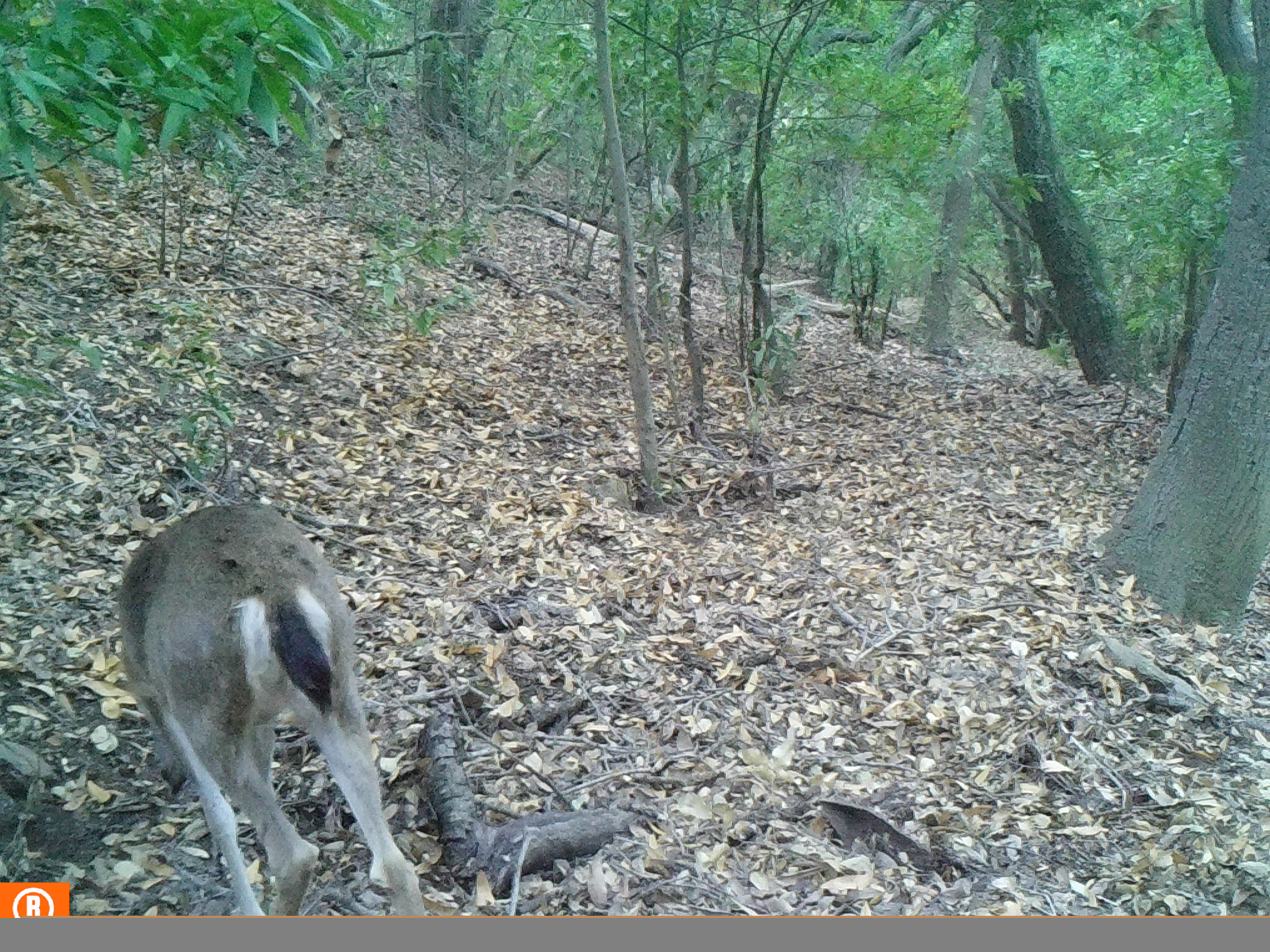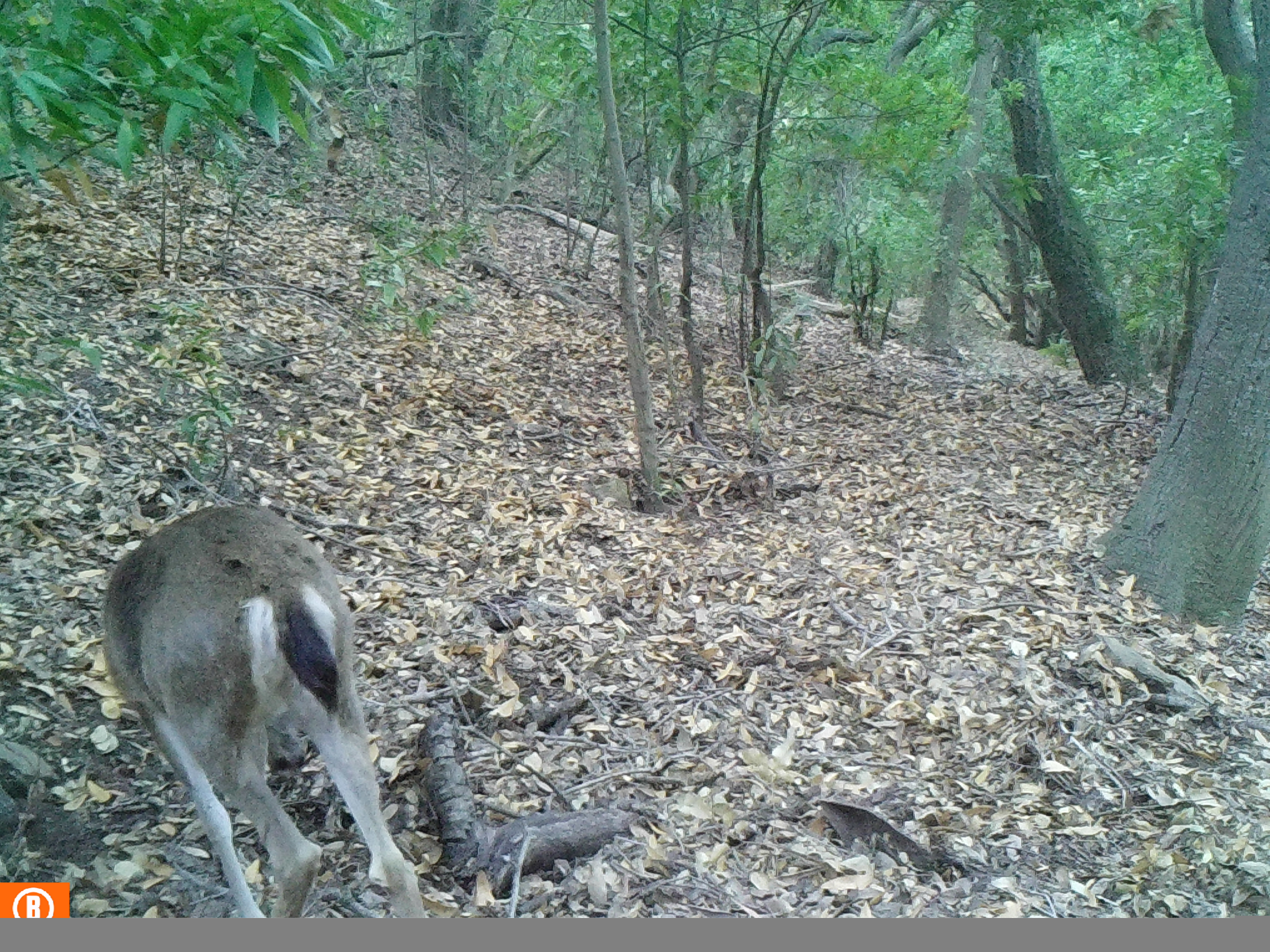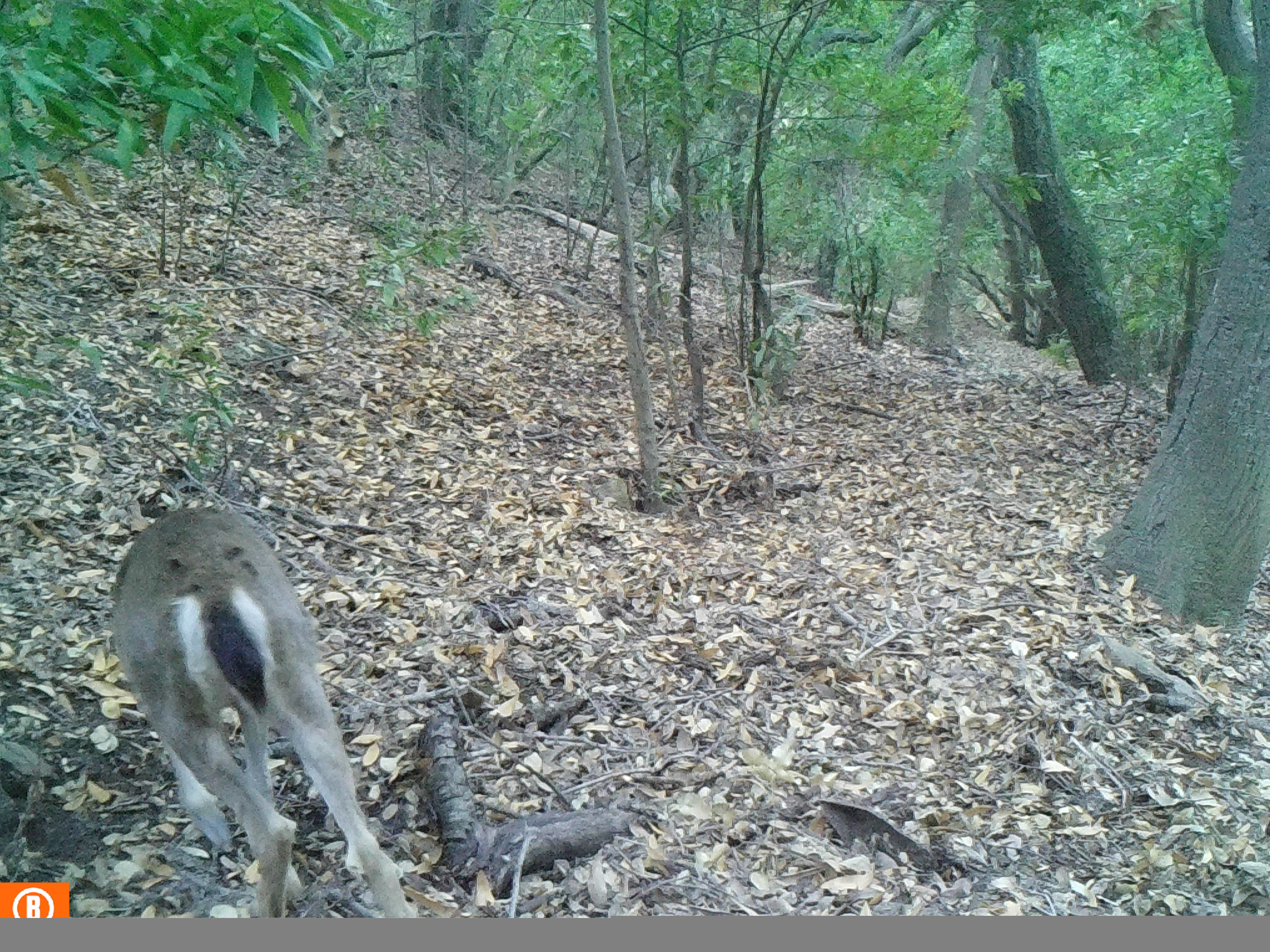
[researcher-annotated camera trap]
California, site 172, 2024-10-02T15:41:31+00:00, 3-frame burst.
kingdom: Animalia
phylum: Chordata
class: Mammalia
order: Artiodactyla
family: Cervidae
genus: Odocoileus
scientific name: Odocoileus hemionus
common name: mule deer